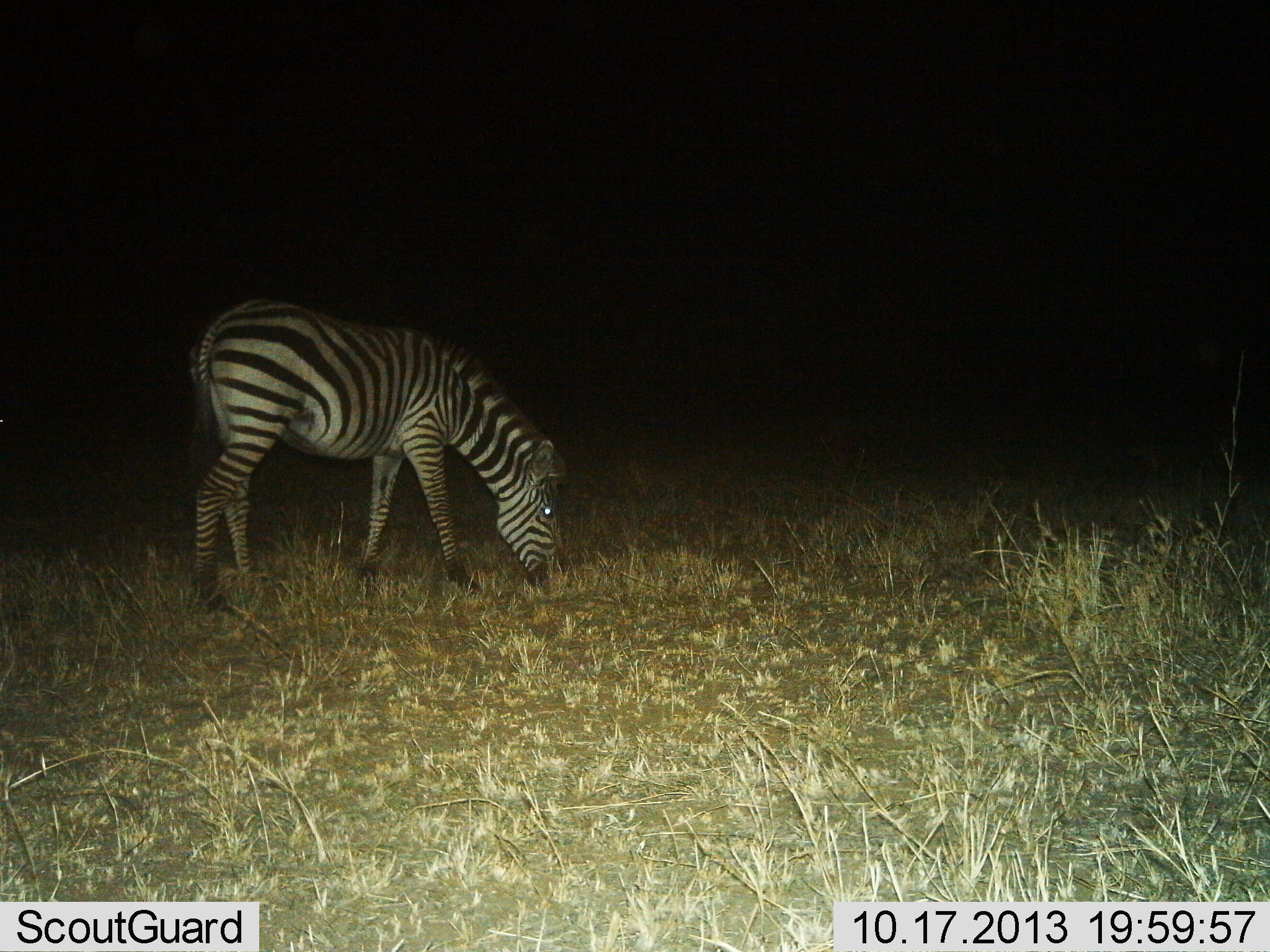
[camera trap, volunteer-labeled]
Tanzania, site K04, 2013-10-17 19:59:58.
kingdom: Animalia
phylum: Chordata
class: Mammalia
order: Perissodactyla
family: Equidae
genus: Equus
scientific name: Equus quagga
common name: plains zebra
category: zebra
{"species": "zebra (plains zebra) (Equus quagga)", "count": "1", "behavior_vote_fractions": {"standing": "40%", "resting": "0%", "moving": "7%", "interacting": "0%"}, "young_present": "0%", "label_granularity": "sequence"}